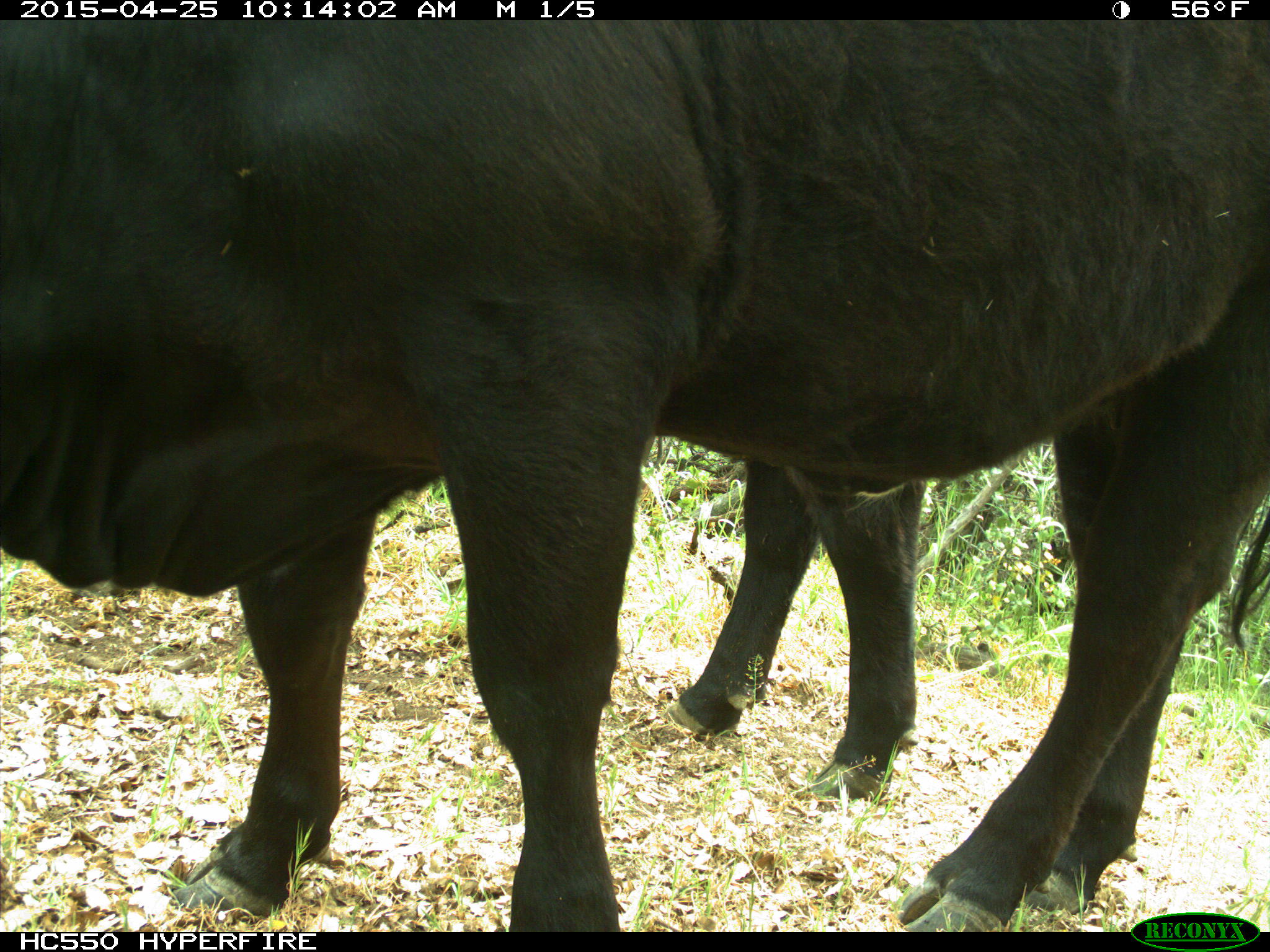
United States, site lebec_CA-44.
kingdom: Animalia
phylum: Chordata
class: Mammalia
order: Artiodactyla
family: Suidae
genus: Sus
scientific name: Sus scrofa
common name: wild boar